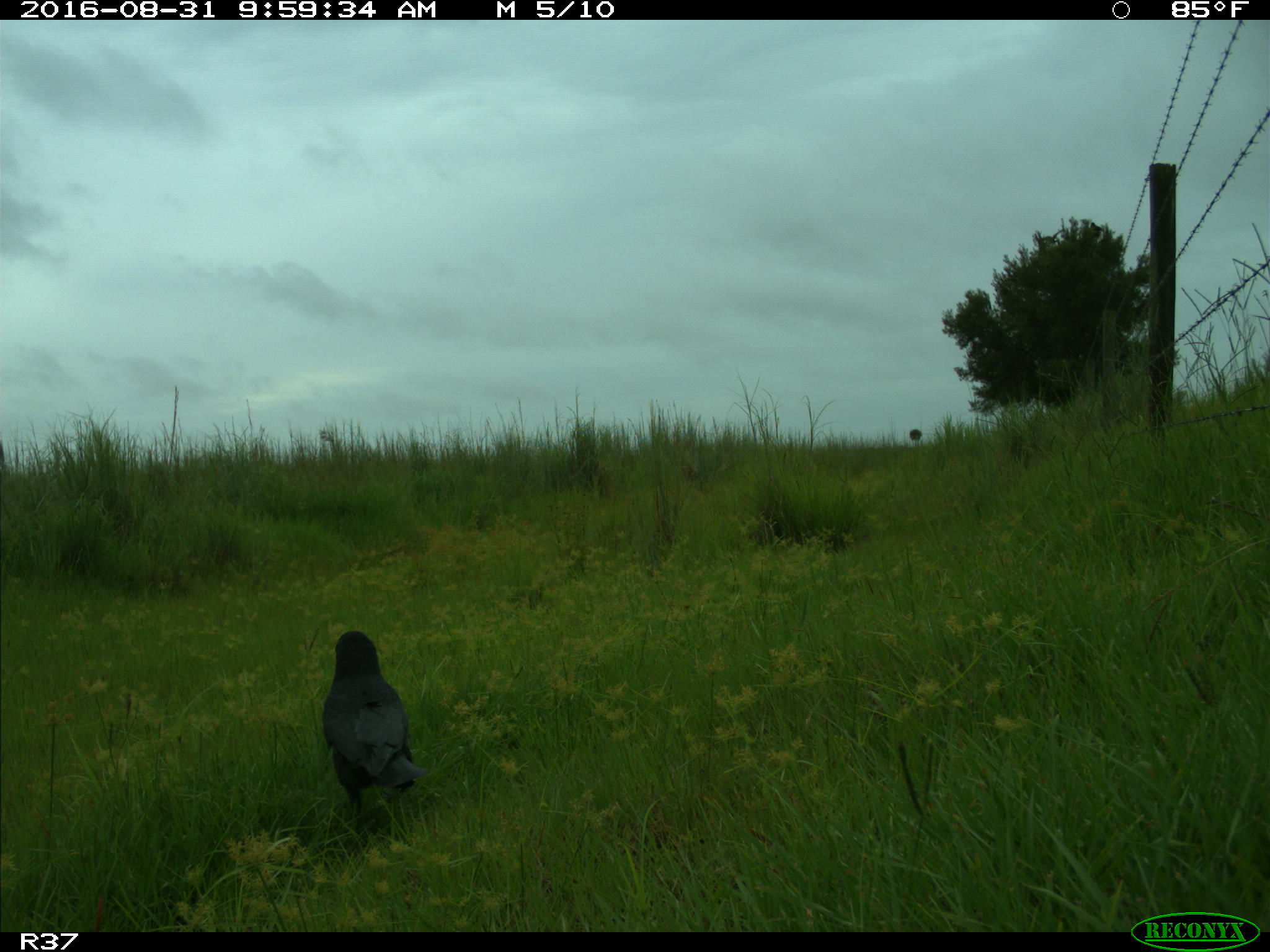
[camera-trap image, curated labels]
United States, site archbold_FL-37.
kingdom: Animalia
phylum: Chordata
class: Aves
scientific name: Aves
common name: birds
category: unidentified bird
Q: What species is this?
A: Unidentified bird (birds) (Aves).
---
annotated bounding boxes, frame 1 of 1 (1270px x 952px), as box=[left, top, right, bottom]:
animal: box=[322, 629, 430, 828]